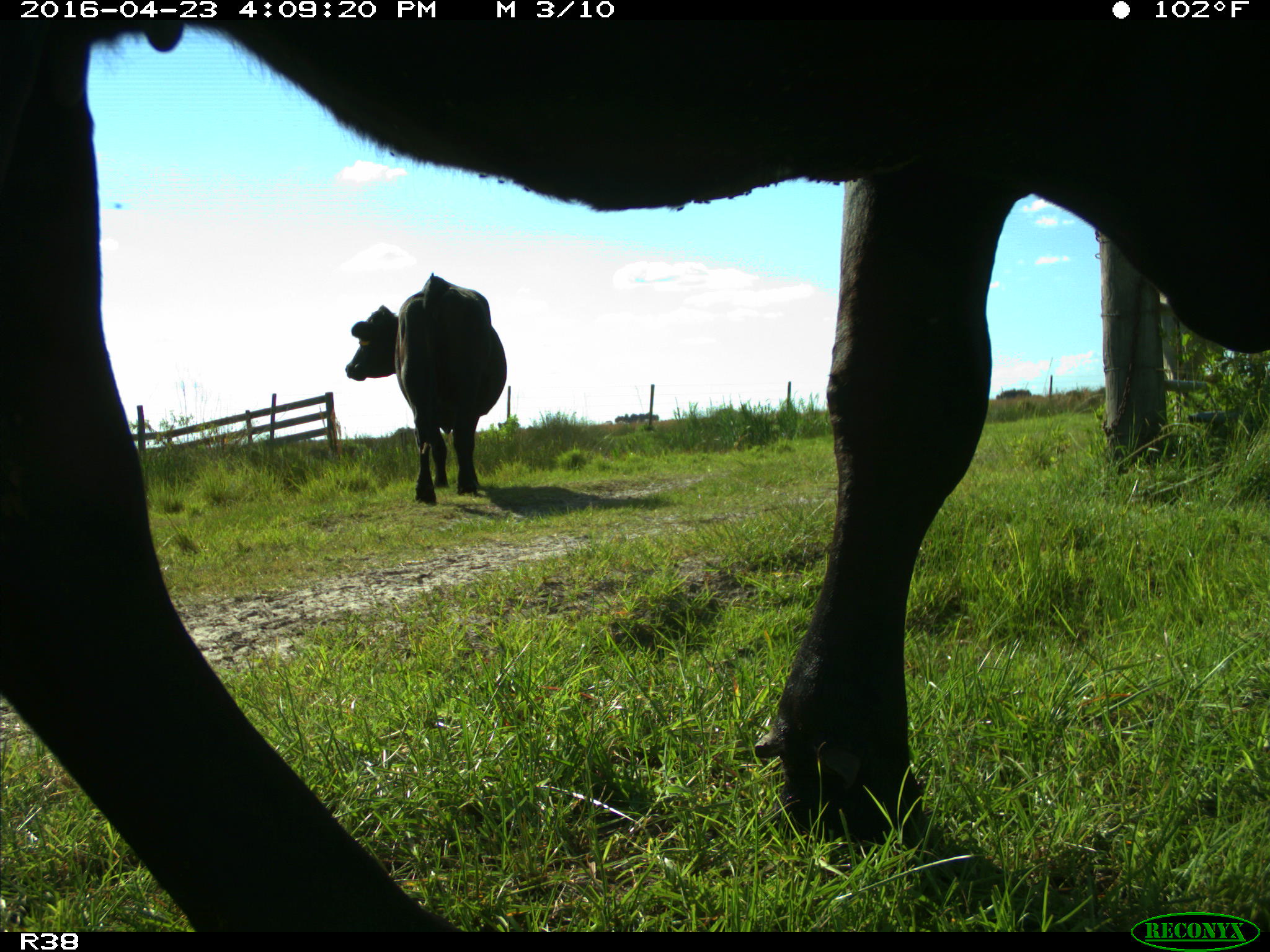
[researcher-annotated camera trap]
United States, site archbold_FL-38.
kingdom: Animalia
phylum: Chordata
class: Mammalia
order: Artiodactyla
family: Bovidae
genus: Bos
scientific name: Bos taurus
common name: domestic cow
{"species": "Bos taurus (domestic cow)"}